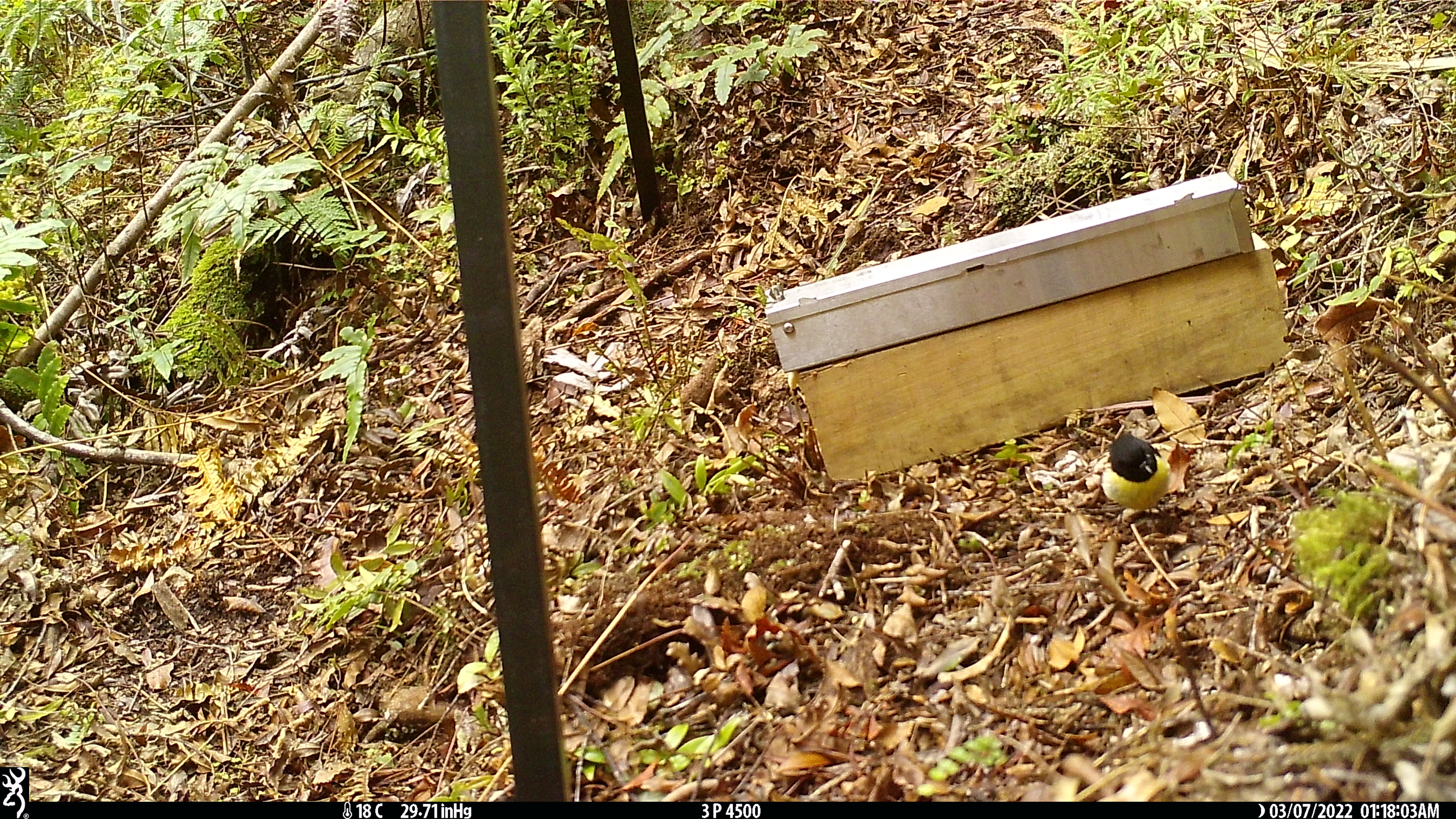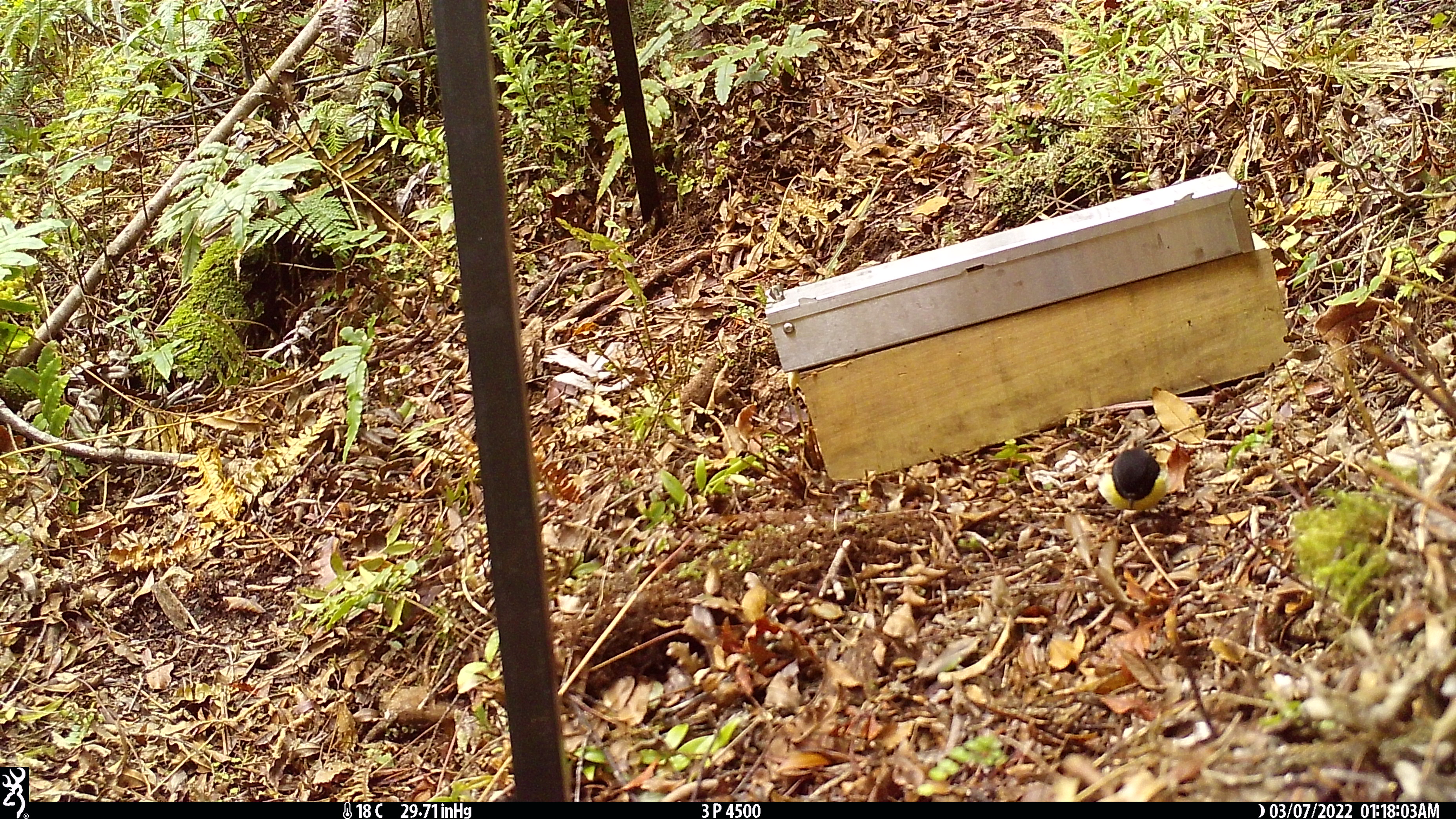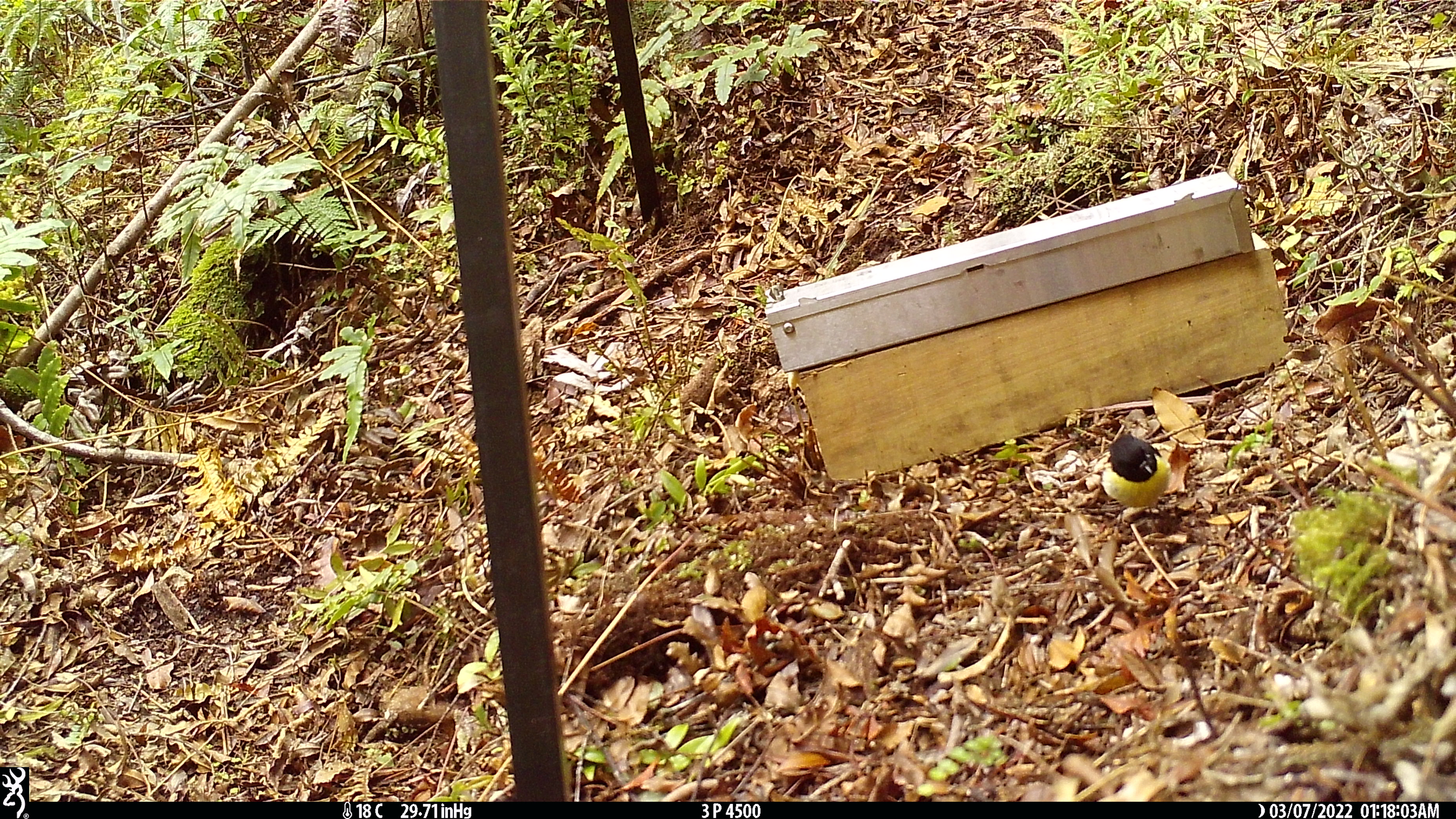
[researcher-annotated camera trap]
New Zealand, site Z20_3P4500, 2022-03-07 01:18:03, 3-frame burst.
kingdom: Animalia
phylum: Chordata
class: Aves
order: Passeriformes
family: Petroicidae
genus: Petroica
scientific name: Petroica macrocephala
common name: tomtit